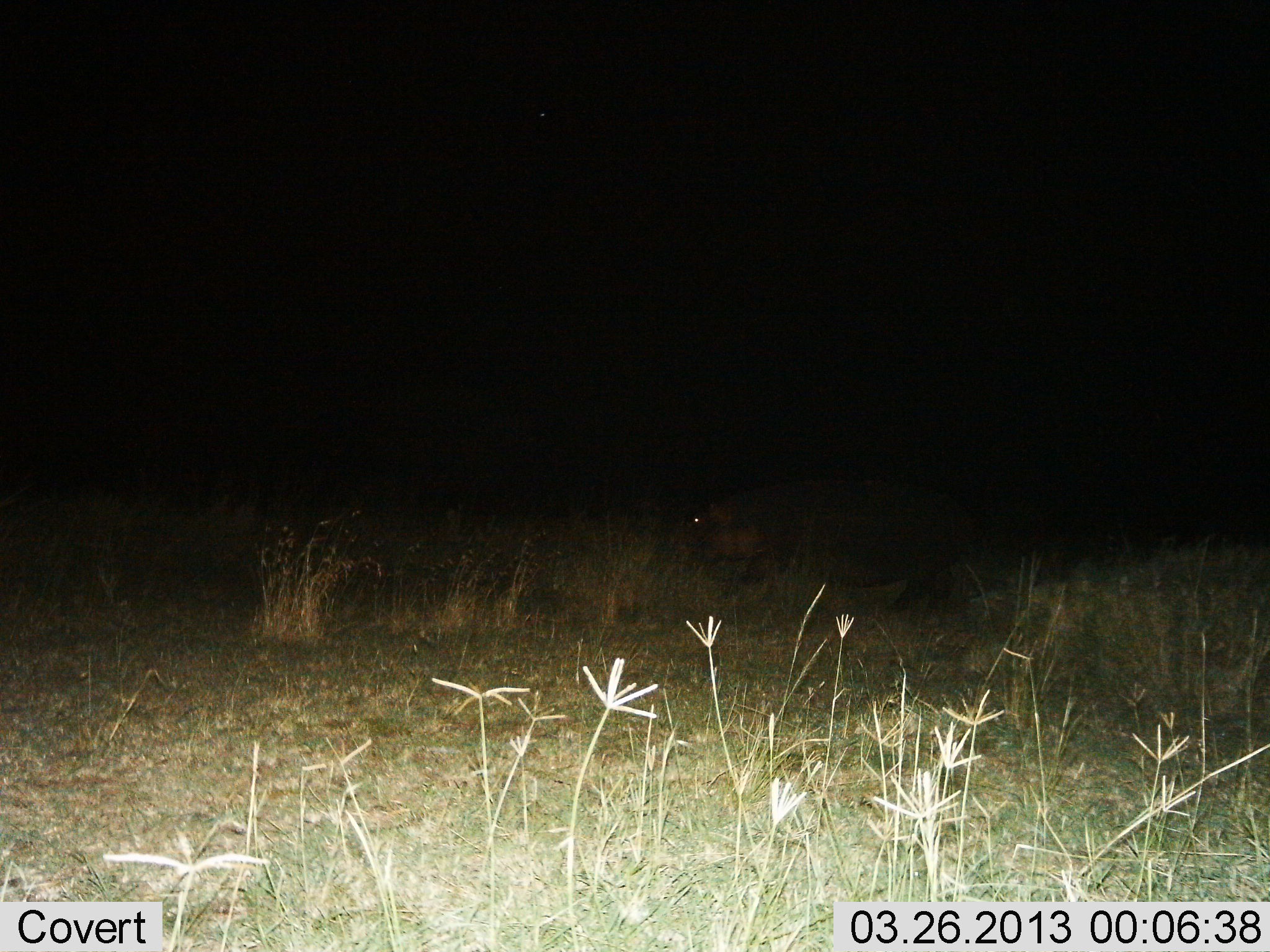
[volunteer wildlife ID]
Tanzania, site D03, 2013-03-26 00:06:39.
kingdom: Animalia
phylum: Chordata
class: Mammalia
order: Artiodactyla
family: Hippopotamidae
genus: Hippopotamus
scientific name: Hippopotamus amphibius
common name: hippopotamus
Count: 1.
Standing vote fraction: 41%.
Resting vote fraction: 0%.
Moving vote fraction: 59%.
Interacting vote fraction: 0%.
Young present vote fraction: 0%.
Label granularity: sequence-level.